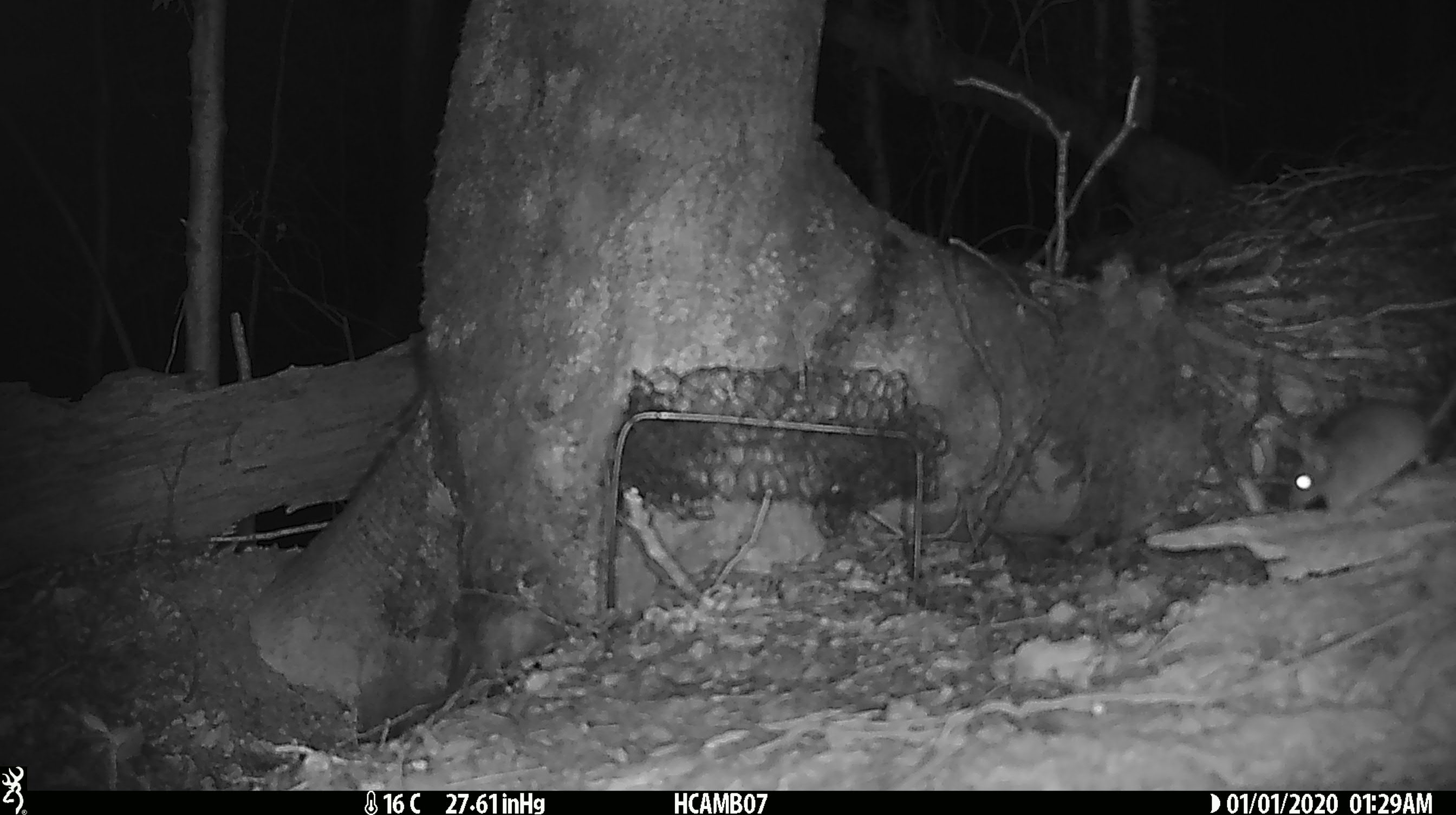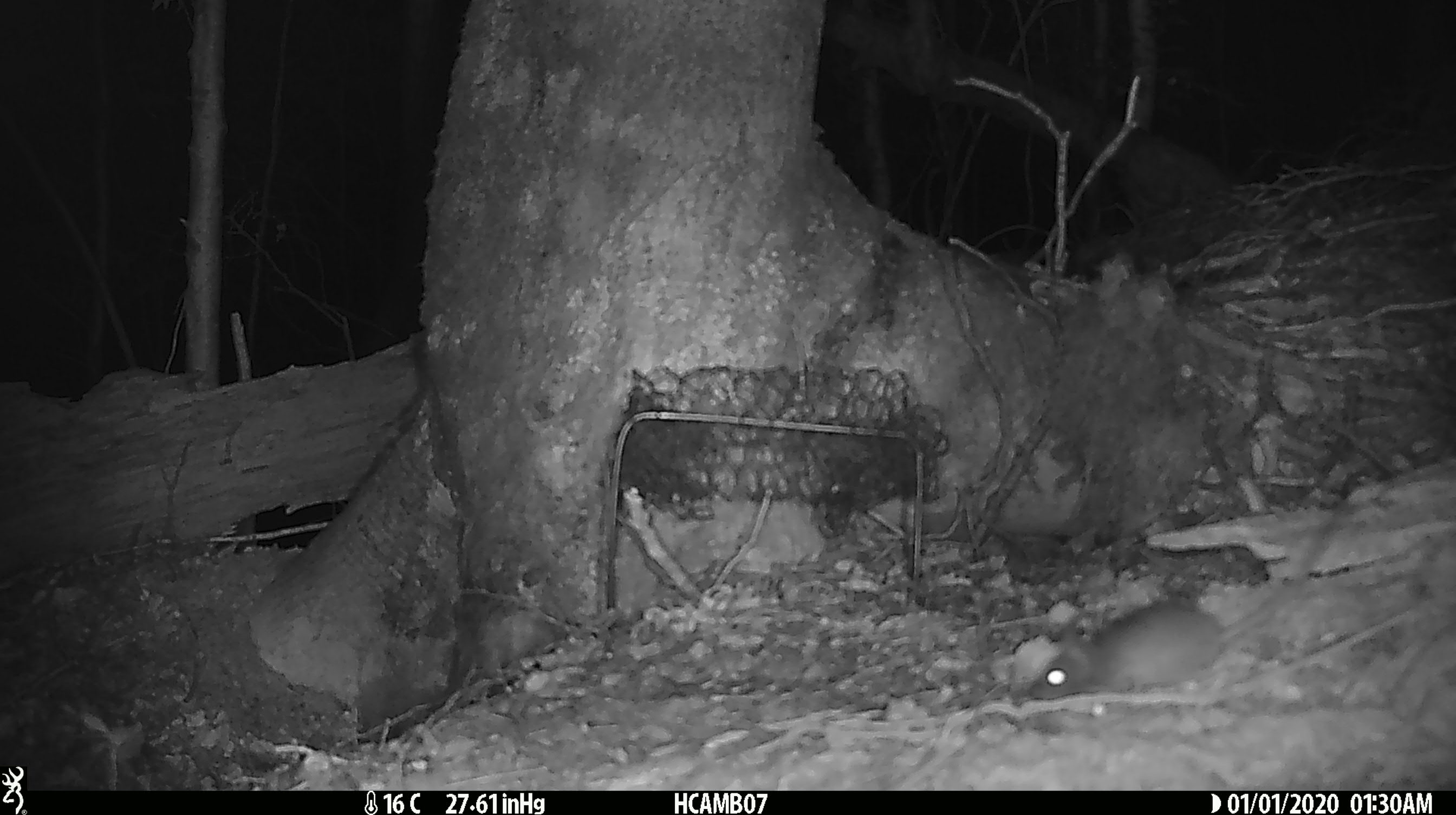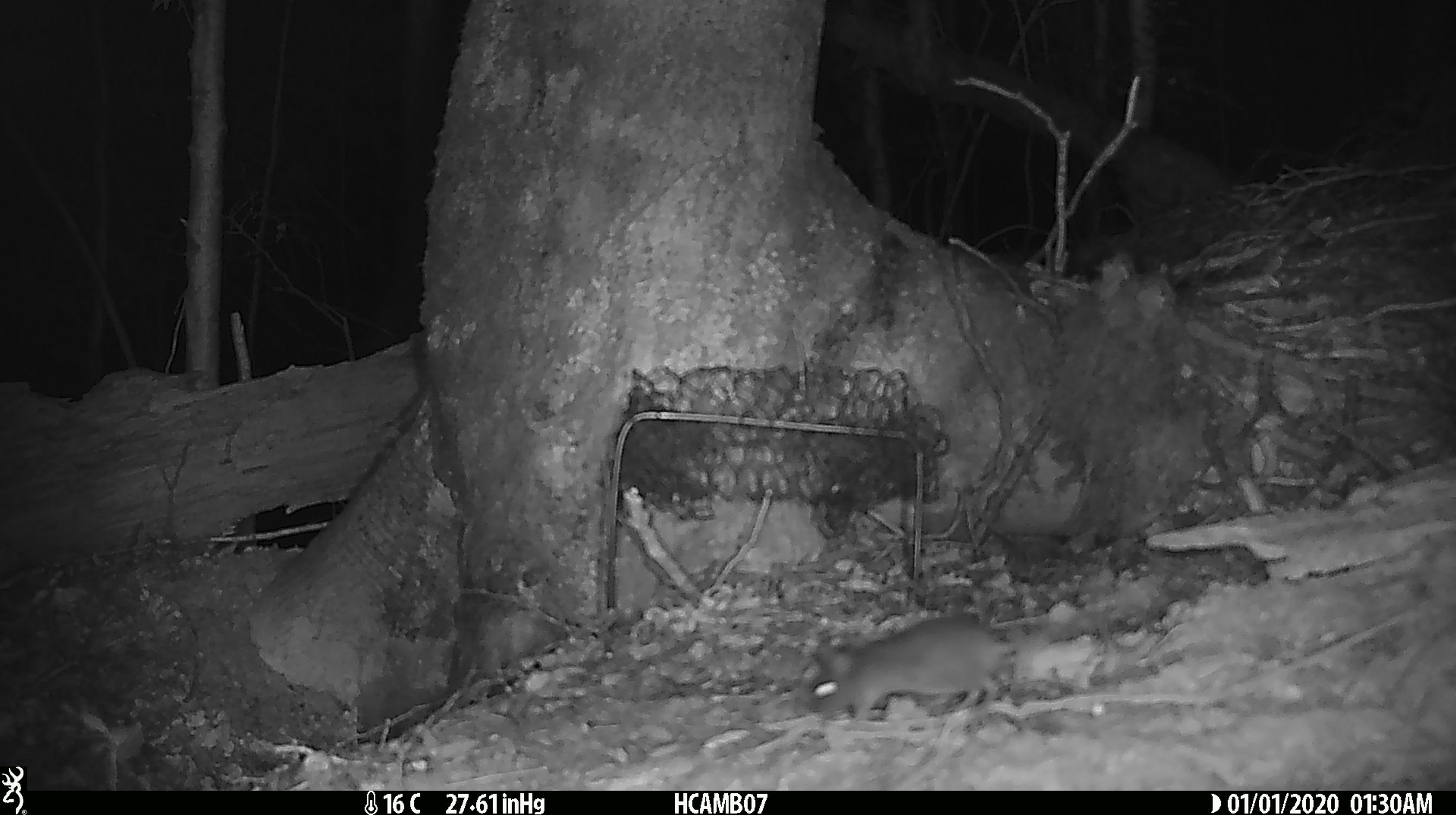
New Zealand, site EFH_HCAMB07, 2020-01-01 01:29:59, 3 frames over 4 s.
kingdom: Animalia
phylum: Chordata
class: Mammalia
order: Rodentia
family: Muridae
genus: Mus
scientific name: Mus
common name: mouse